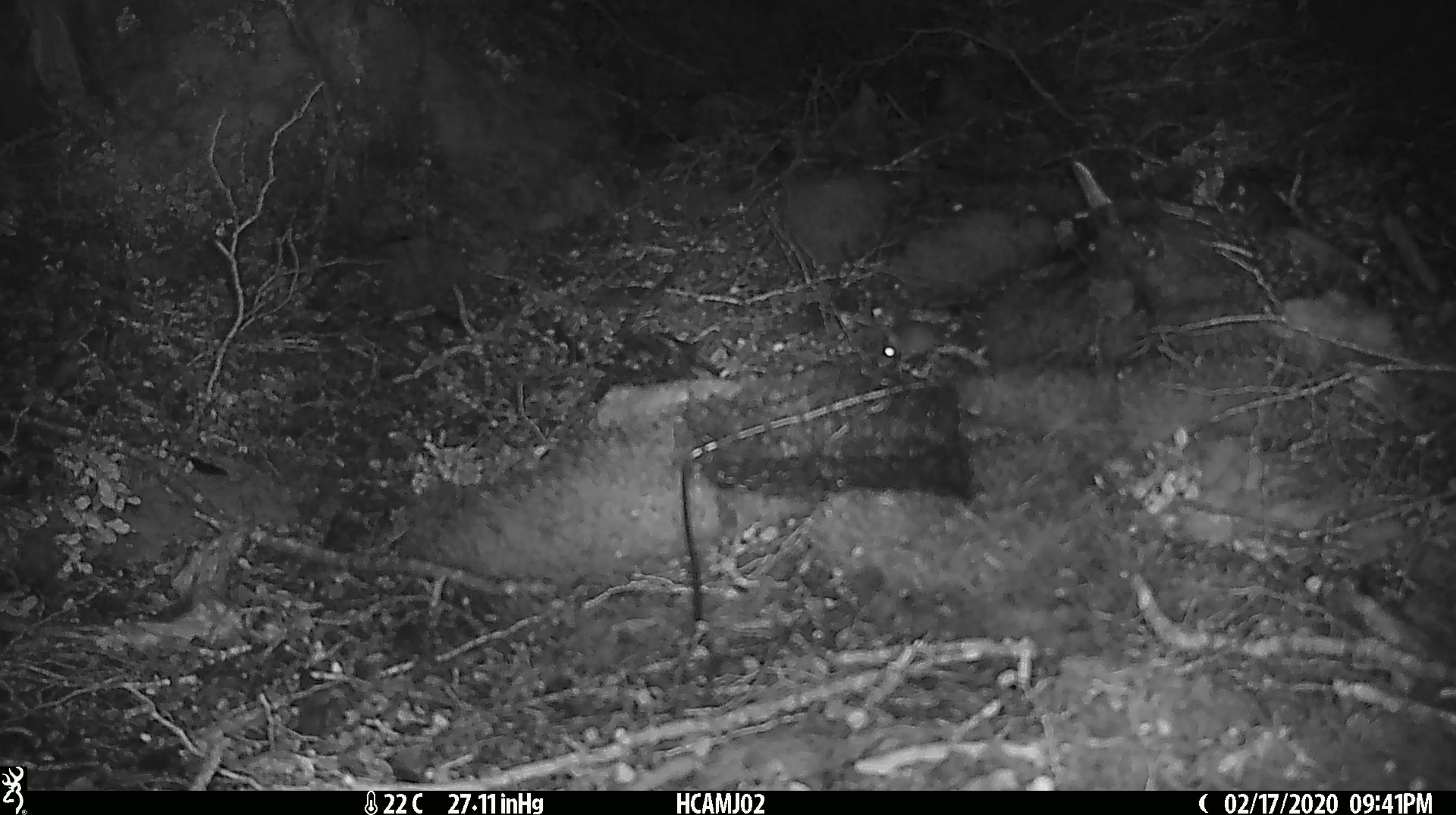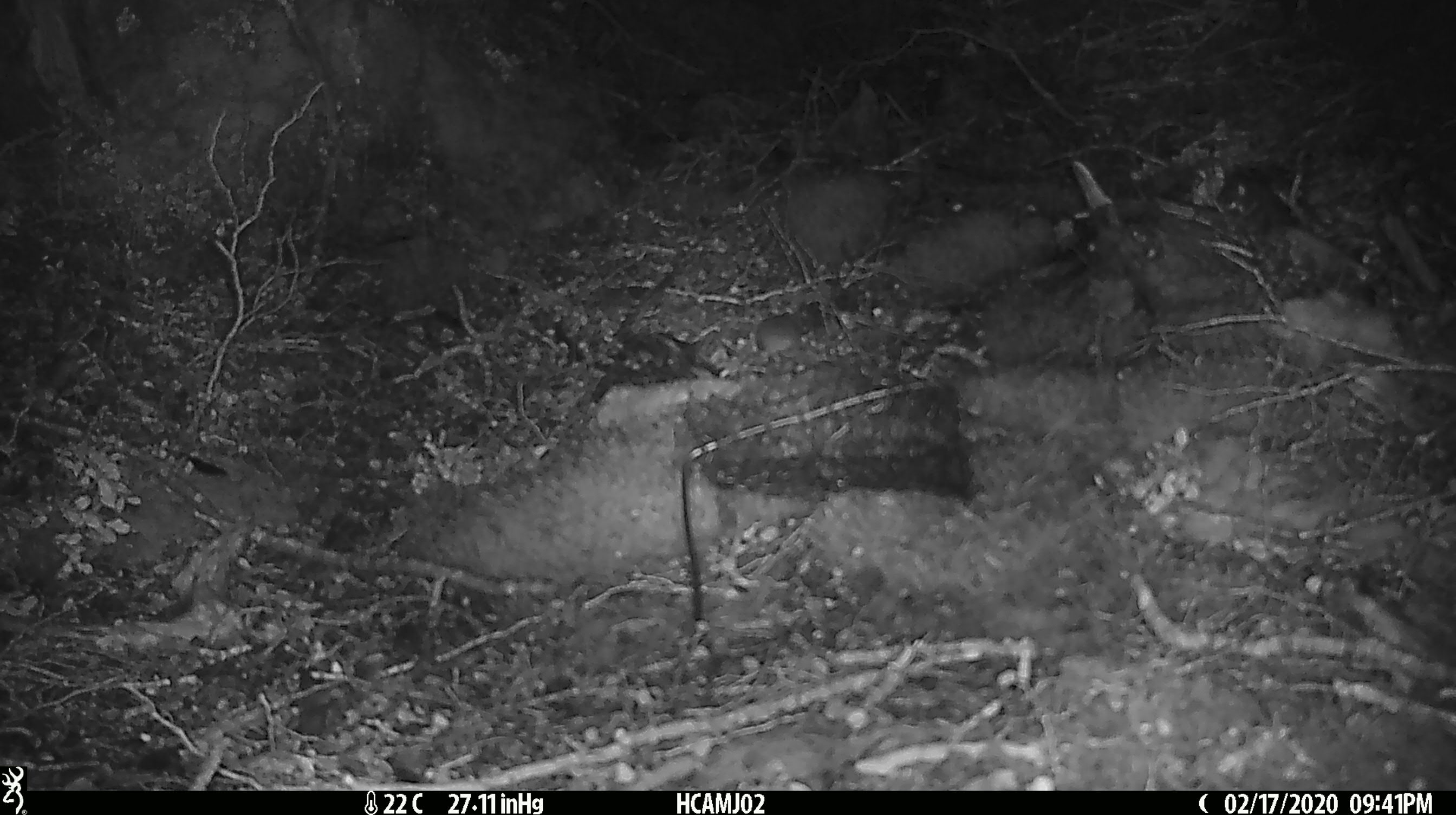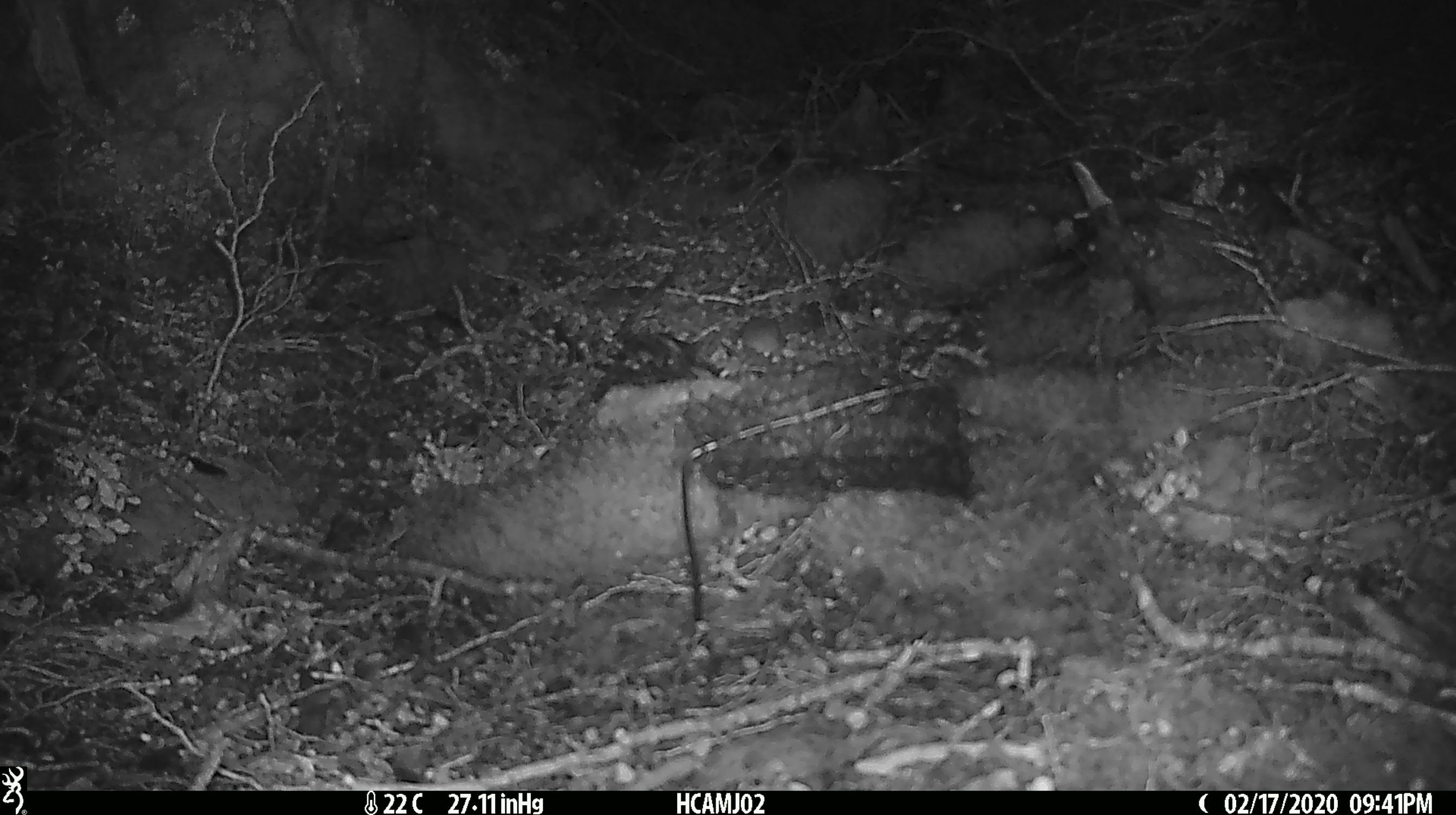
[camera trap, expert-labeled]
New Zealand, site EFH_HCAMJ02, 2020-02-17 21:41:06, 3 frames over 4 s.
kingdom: Animalia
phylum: Chordata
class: Mammalia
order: Rodentia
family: Muridae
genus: Mus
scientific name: Mus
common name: mouse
Mouse (Mus).